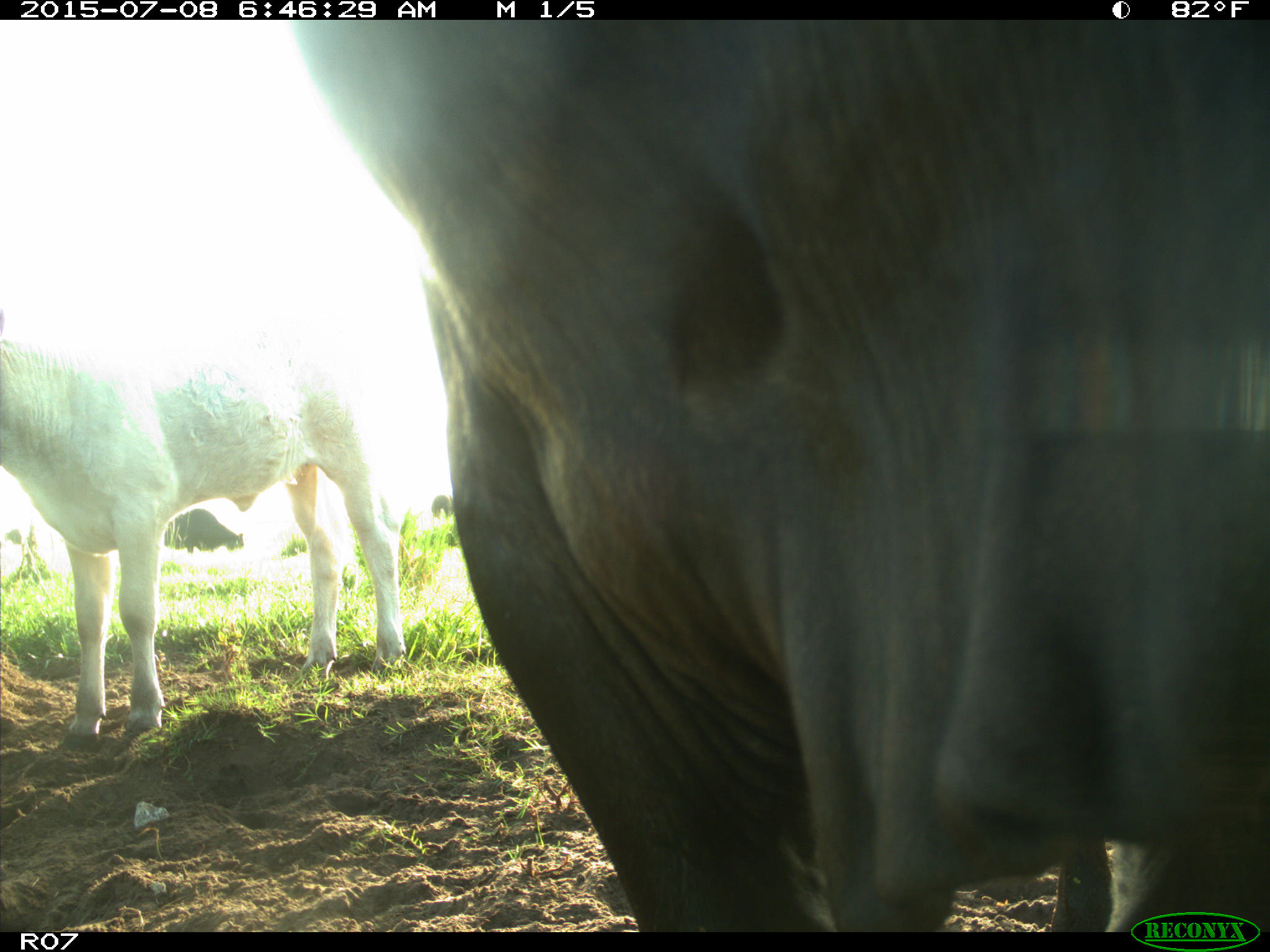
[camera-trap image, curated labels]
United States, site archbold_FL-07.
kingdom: Animalia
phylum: Chordata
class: Mammalia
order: Artiodactyla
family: Bovidae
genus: Bos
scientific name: Bos taurus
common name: domestic cow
Bos taurus (domestic cow).